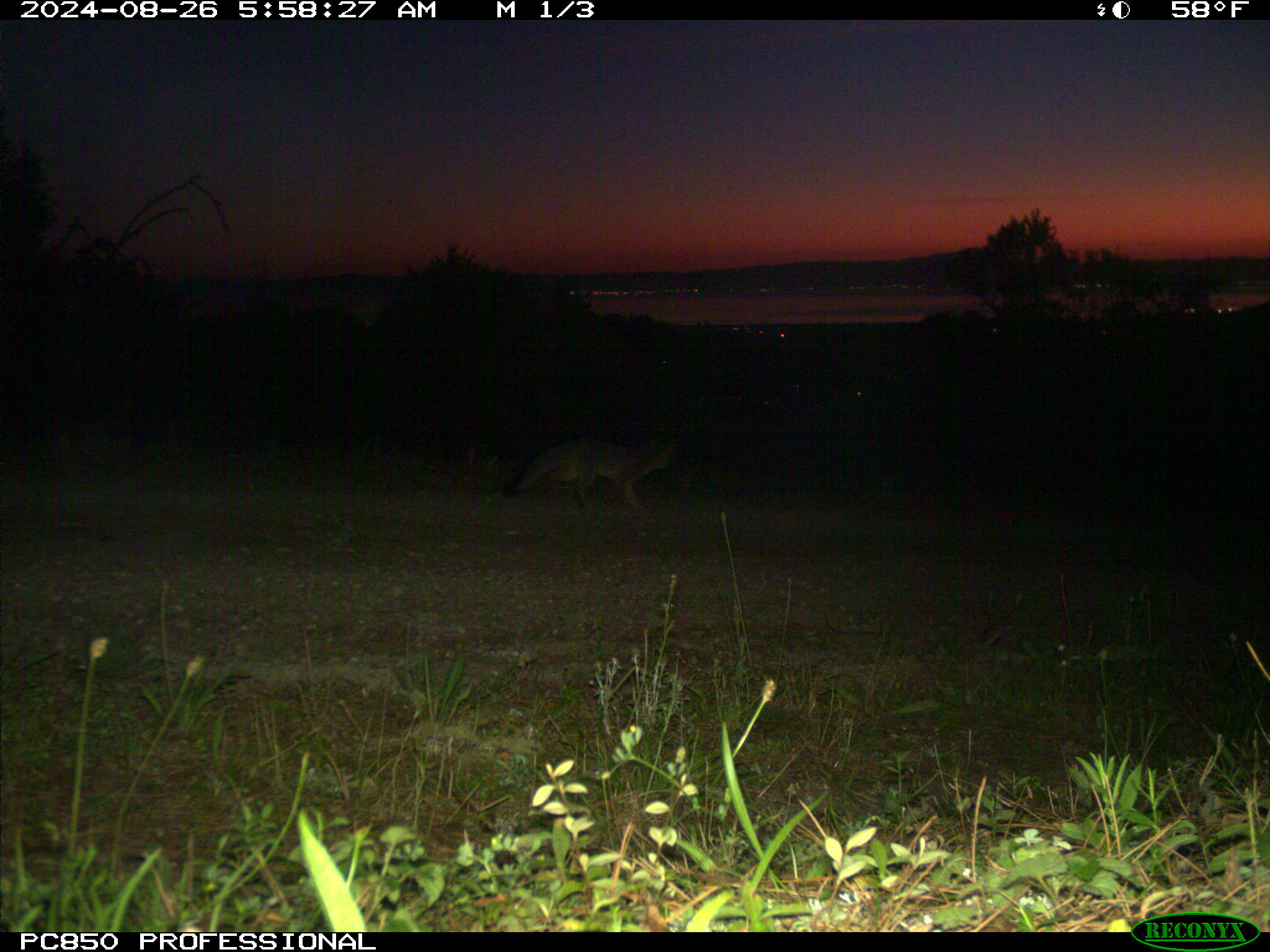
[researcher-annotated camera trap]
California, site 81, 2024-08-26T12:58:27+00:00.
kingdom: Animalia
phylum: Chordata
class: Mammalia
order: Carnivora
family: Canidae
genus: Urocyon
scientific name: Urocyon cinereoargenteus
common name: gray fox